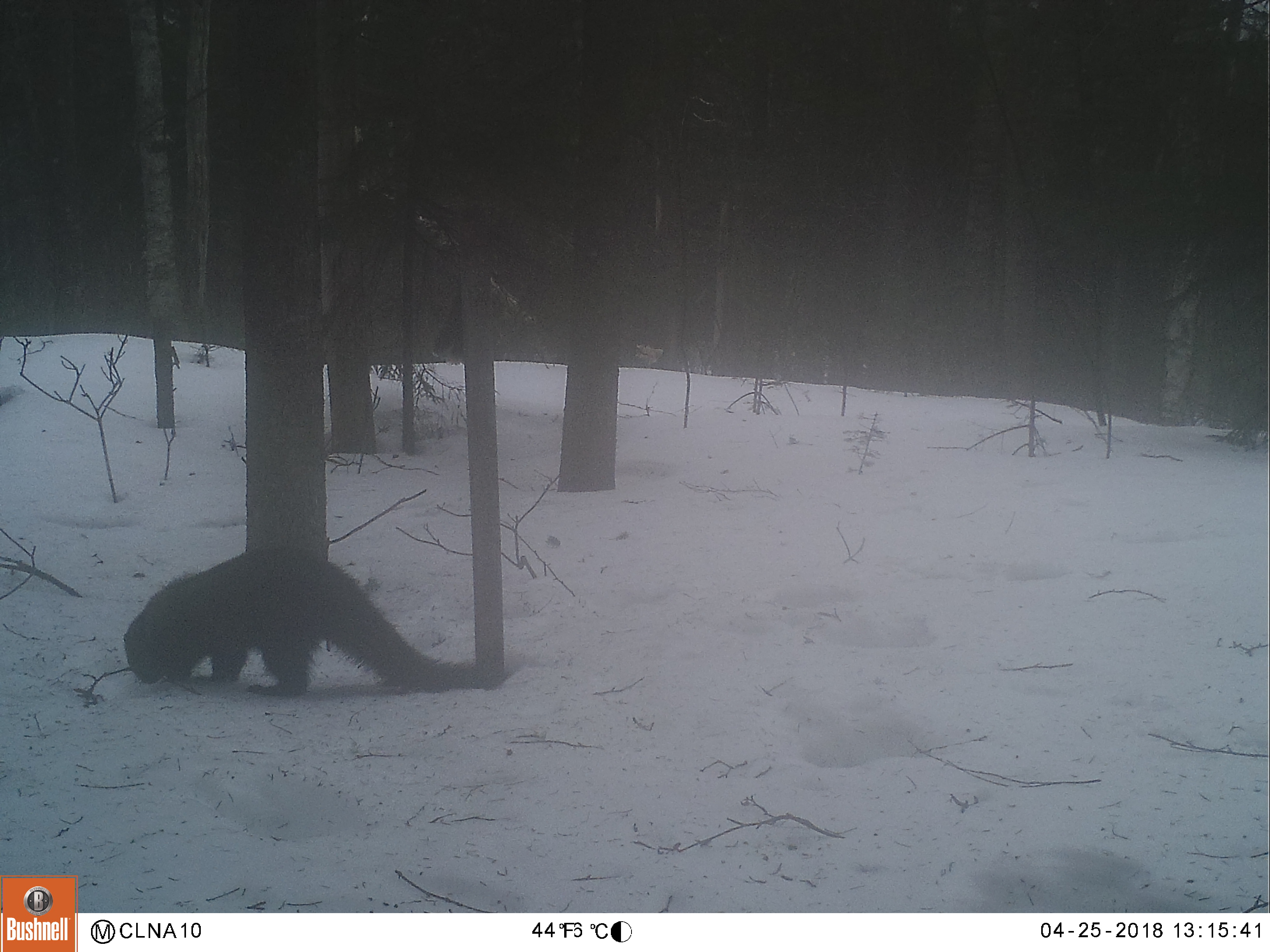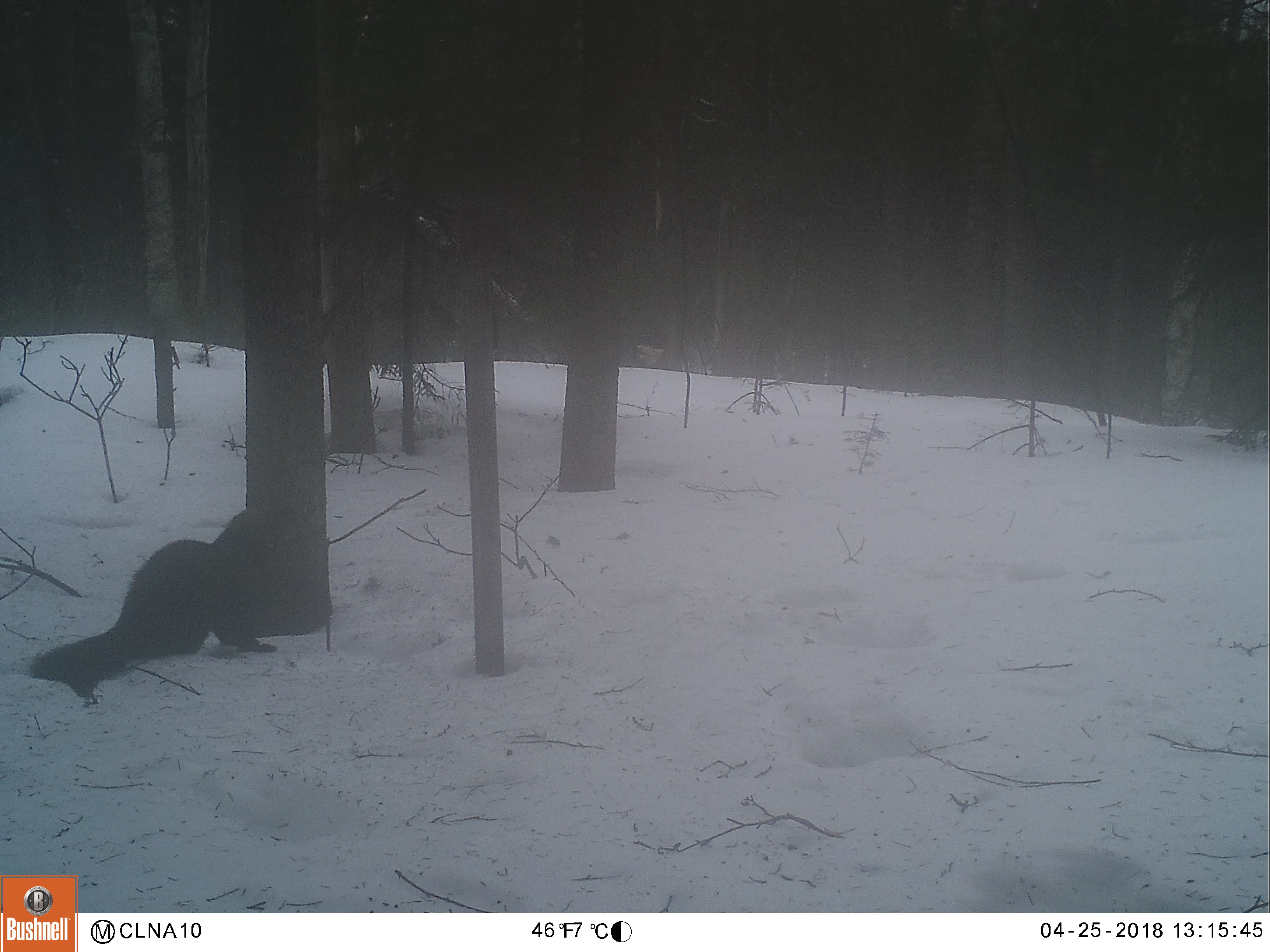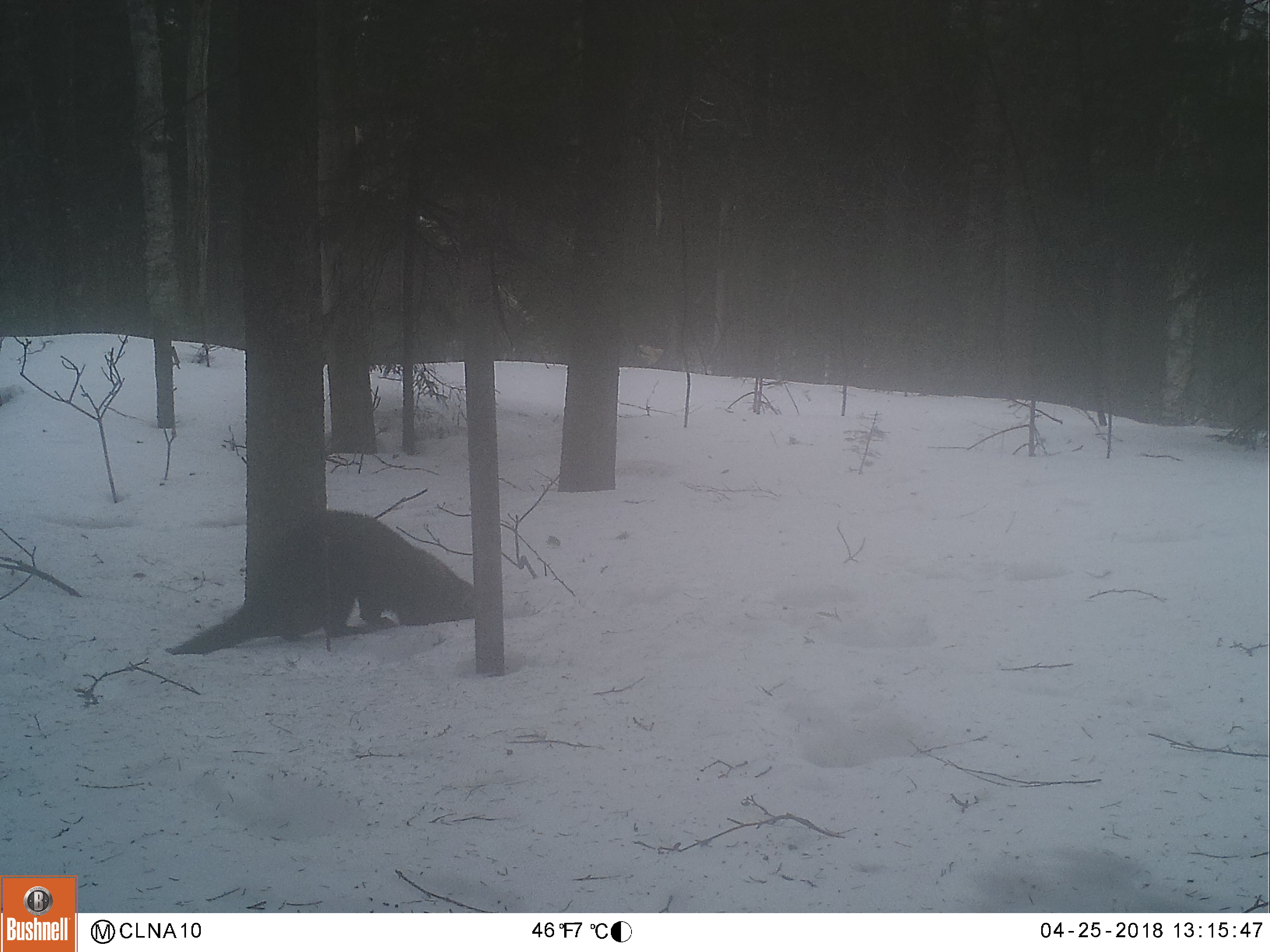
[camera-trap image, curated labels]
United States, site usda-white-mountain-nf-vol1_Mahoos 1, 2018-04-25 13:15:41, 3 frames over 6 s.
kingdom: Animalia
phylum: Chordata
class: Mammalia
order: Carnivora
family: Mustelidae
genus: Pekania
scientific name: Pekania pennanti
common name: fisher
Fisher (Pekania pennanti).